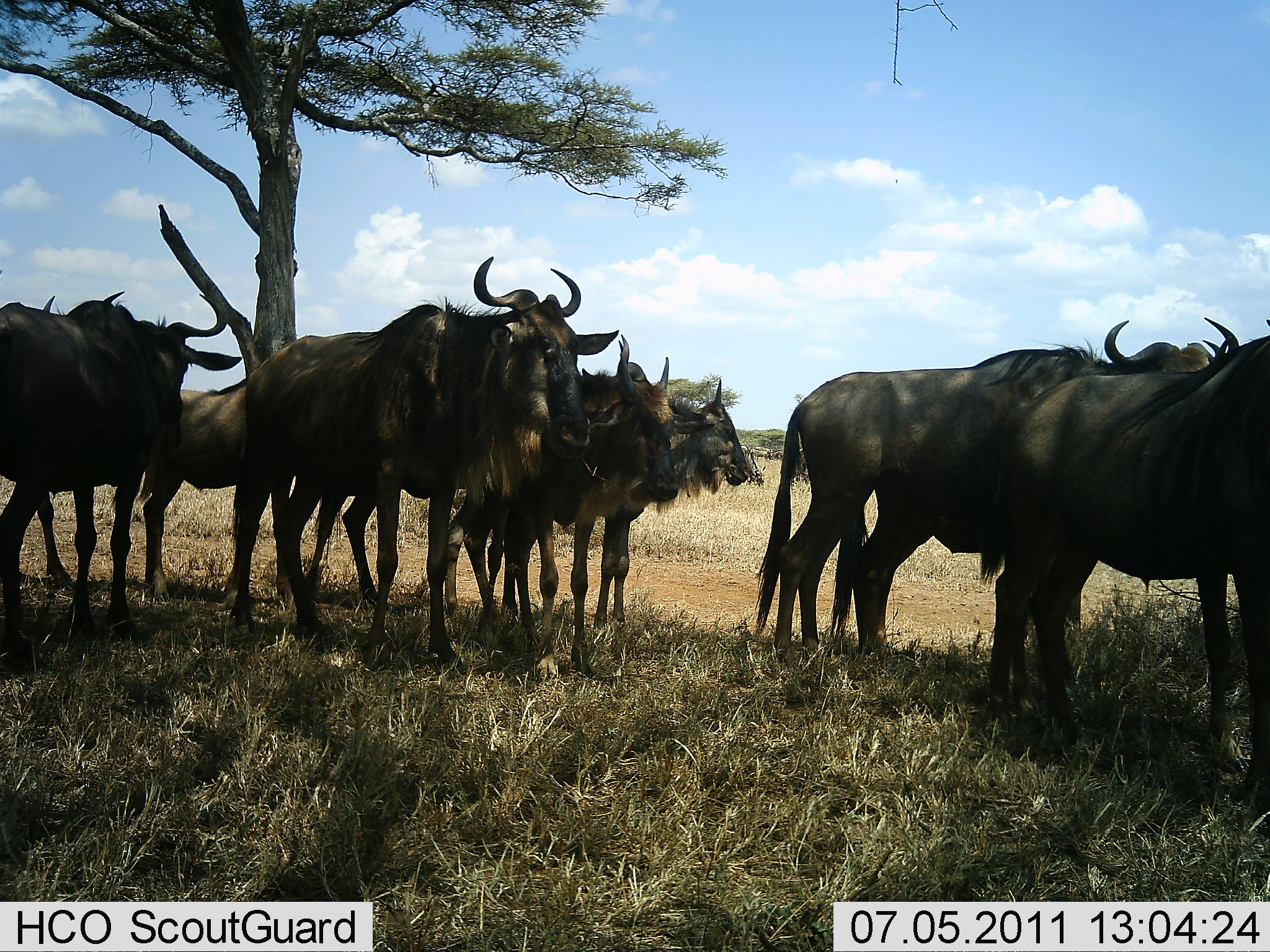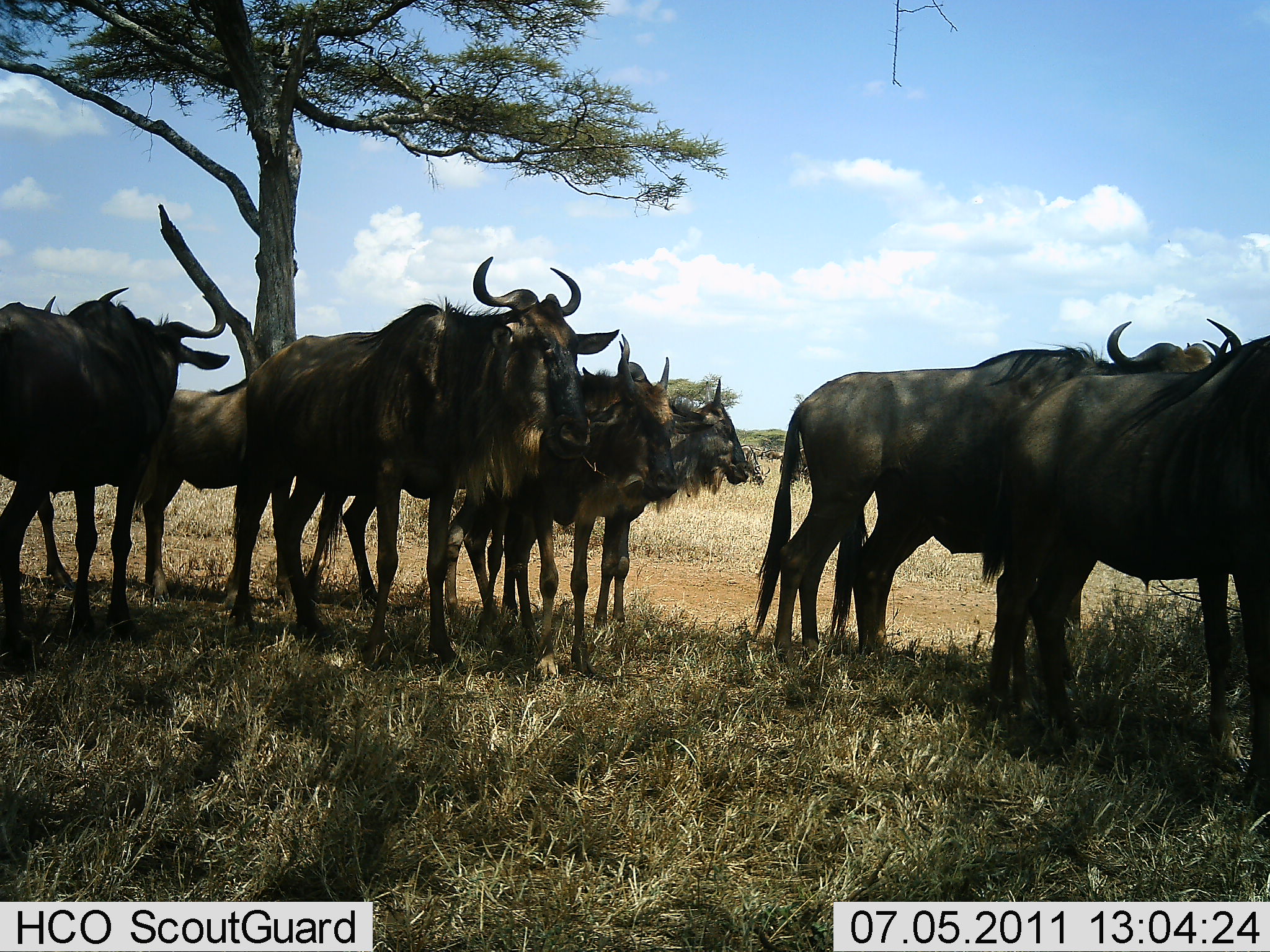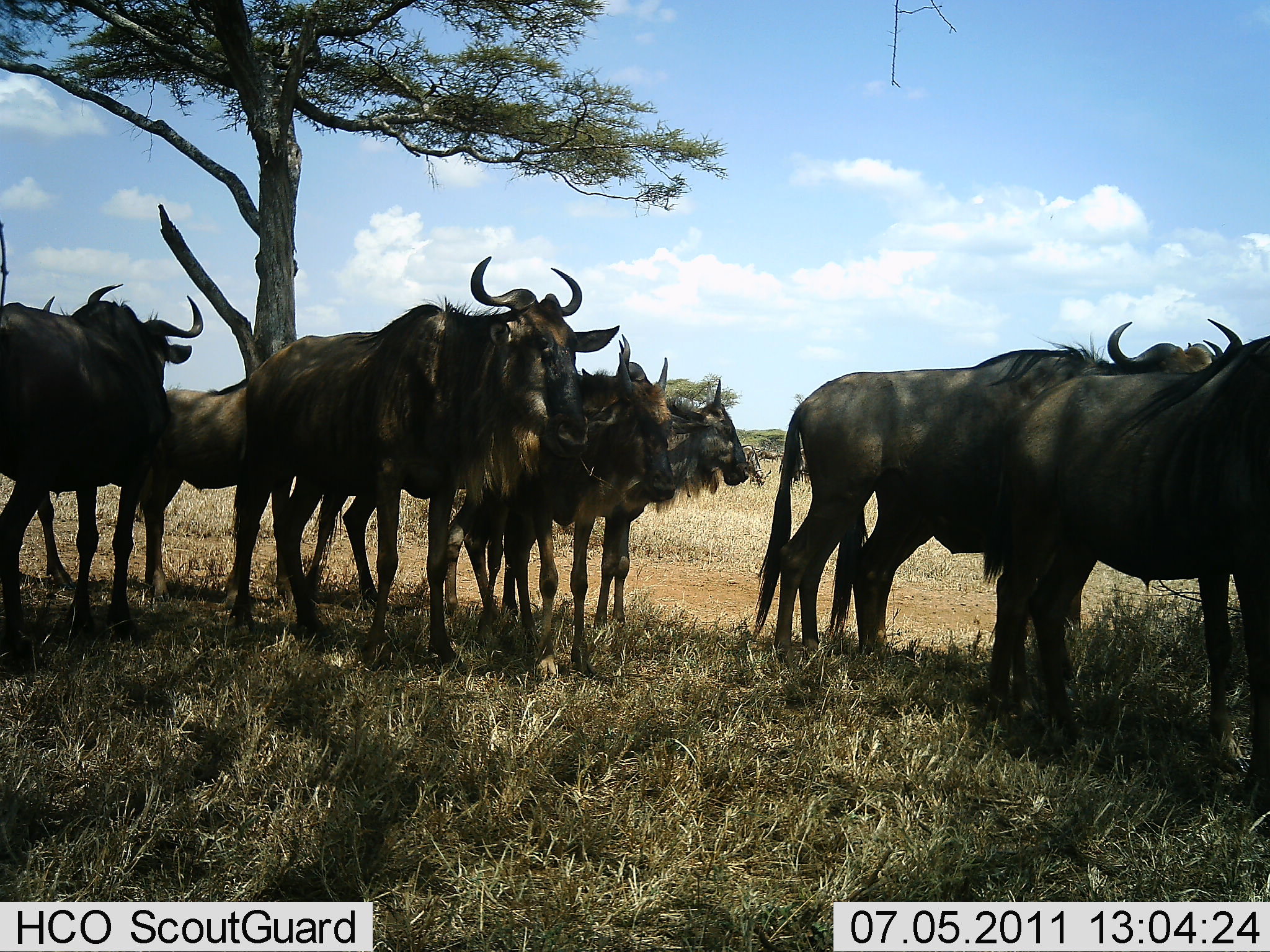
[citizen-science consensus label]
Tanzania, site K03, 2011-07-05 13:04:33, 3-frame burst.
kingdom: Animalia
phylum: Chordata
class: Mammalia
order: Artiodactyla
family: Bovidae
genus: Connochaetes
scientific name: Connochaetes taurinus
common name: blue wildebeest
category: wildebeest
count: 8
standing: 100%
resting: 20%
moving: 0%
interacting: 0%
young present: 0%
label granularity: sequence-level